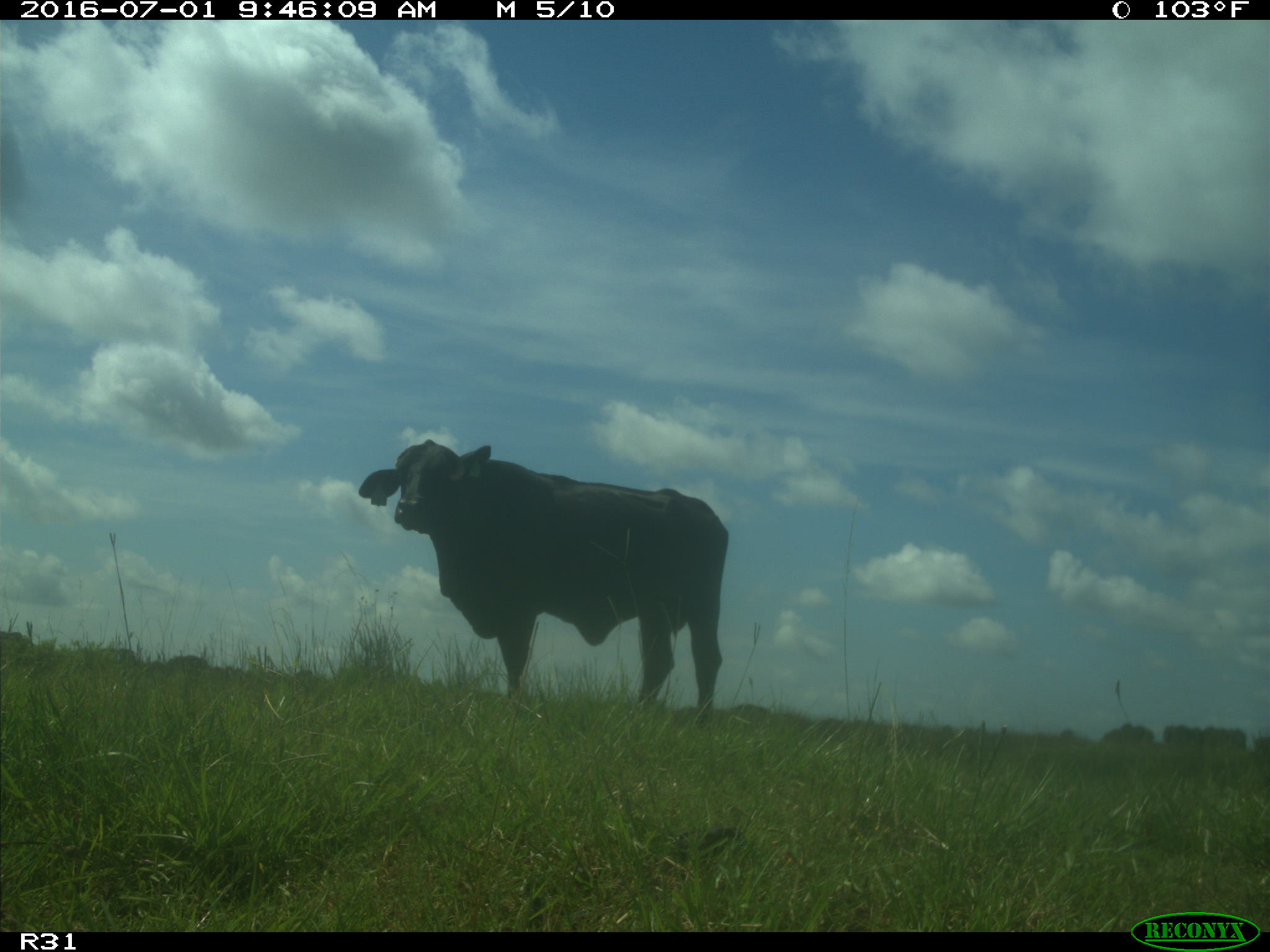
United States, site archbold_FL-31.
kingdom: Animalia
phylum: Chordata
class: Mammalia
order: Artiodactyla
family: Bovidae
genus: Bos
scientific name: Bos taurus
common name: domestic cow